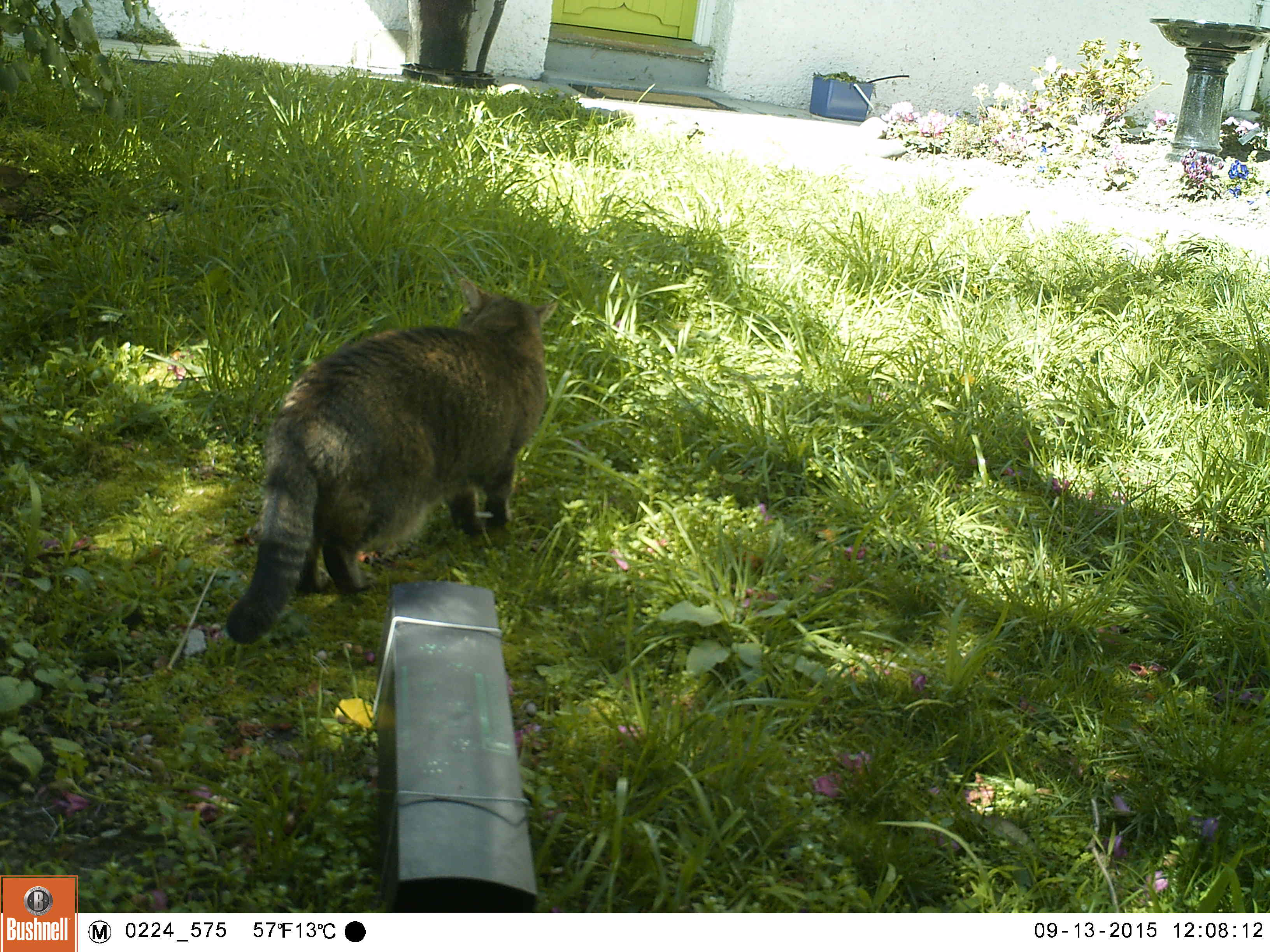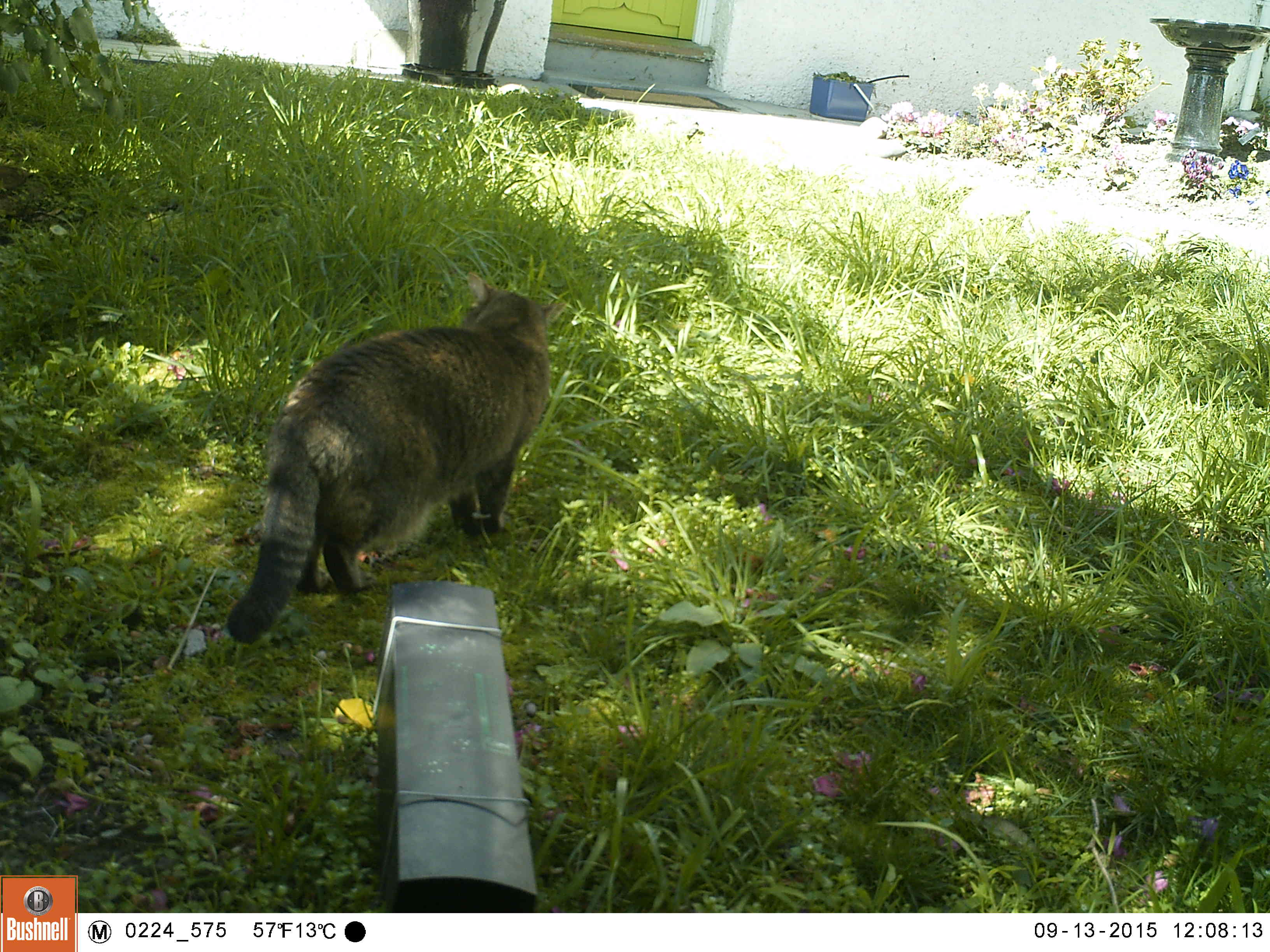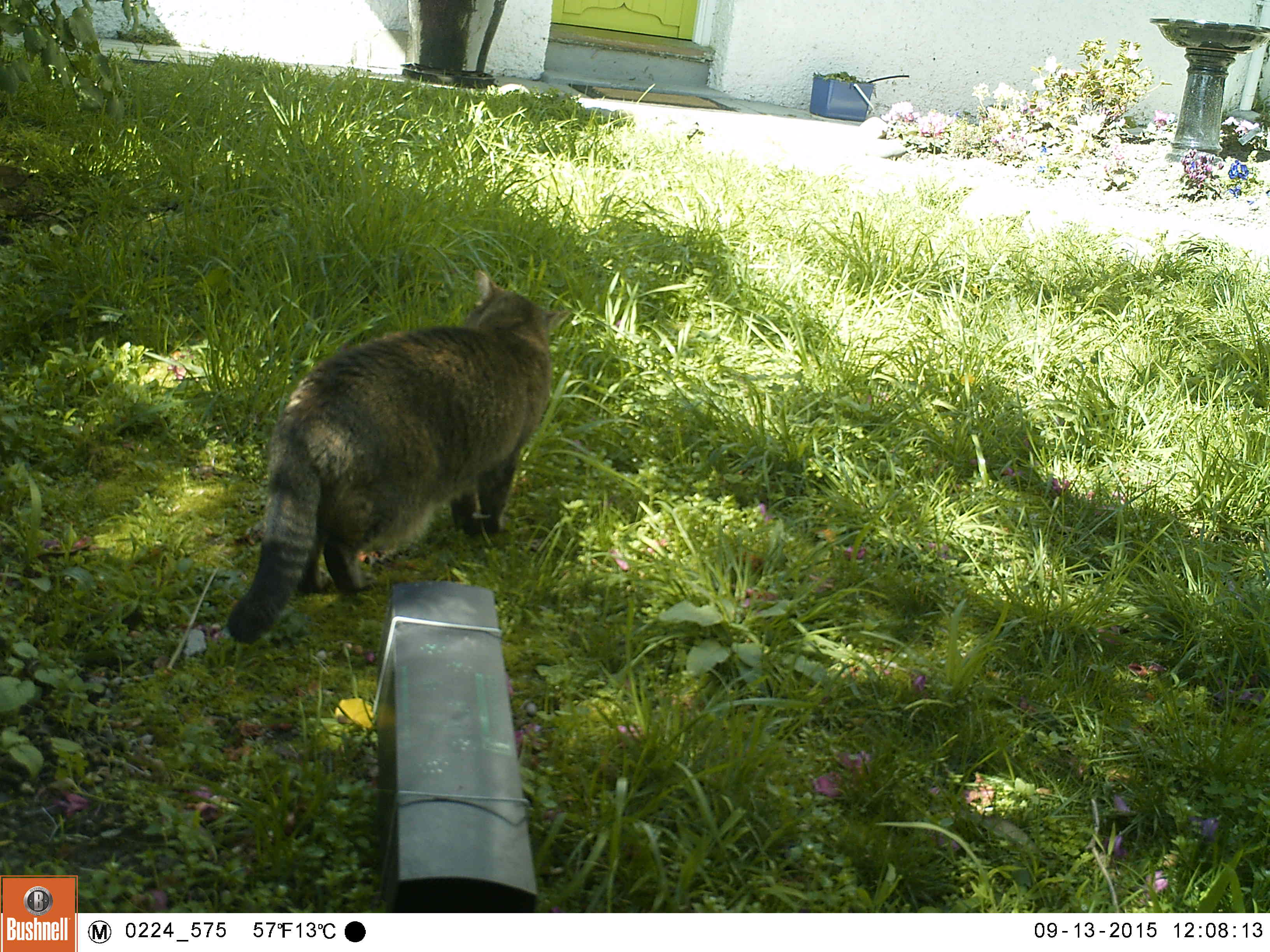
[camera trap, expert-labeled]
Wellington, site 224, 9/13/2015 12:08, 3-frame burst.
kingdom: Animalia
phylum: Chordata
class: Mammalia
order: Carnivora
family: Felidae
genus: Felis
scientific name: Felis catus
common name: cat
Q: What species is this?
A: Cat (Felis catus).